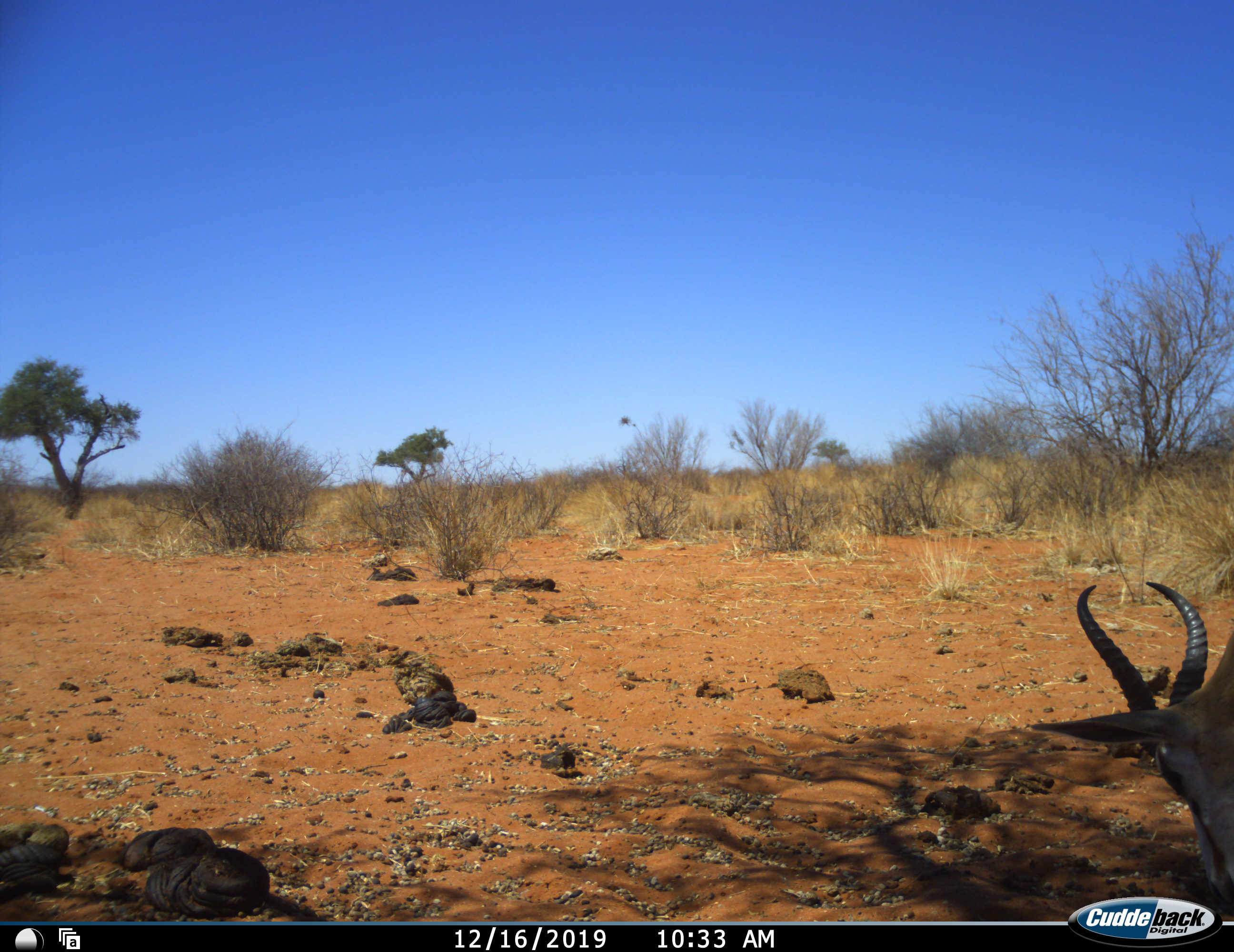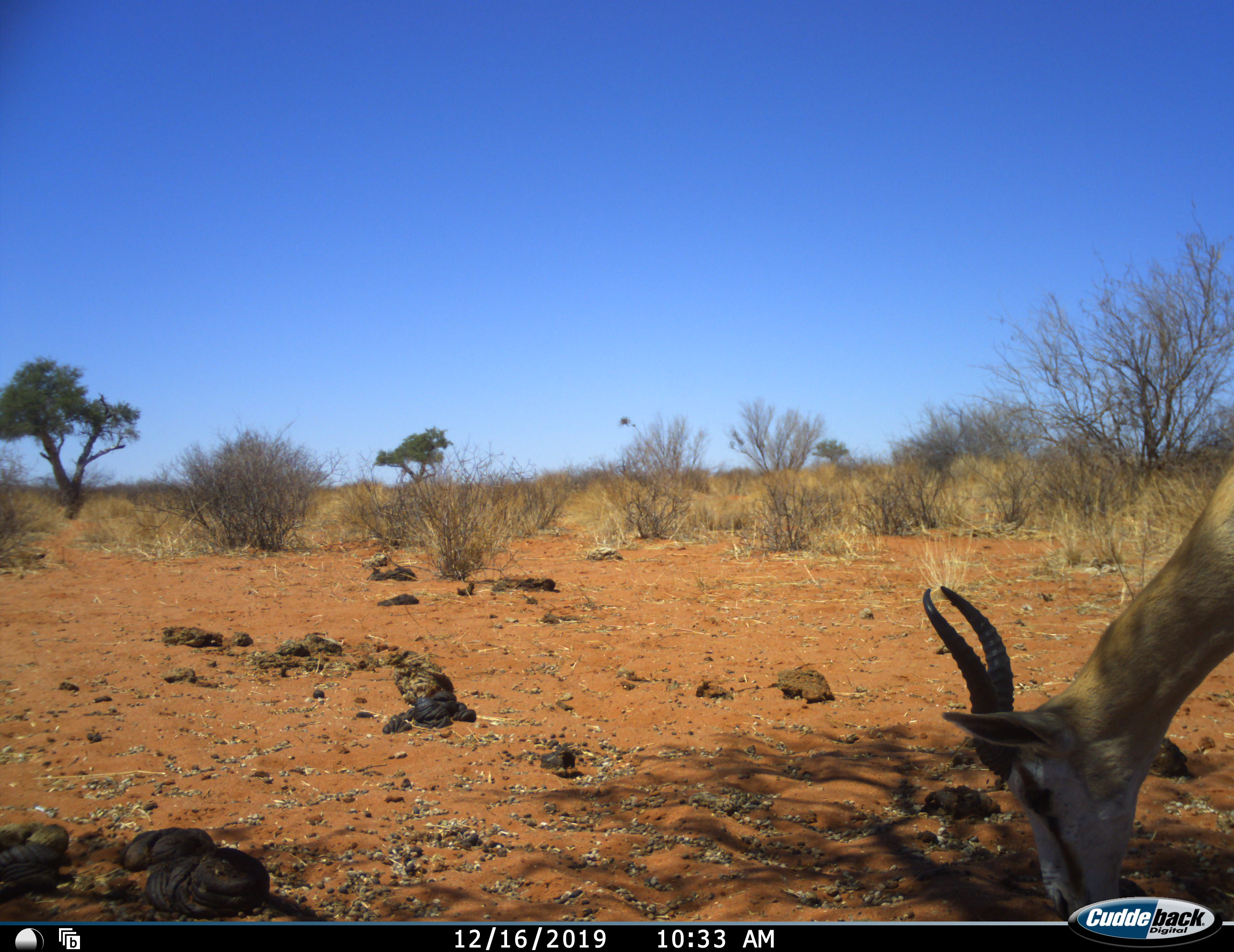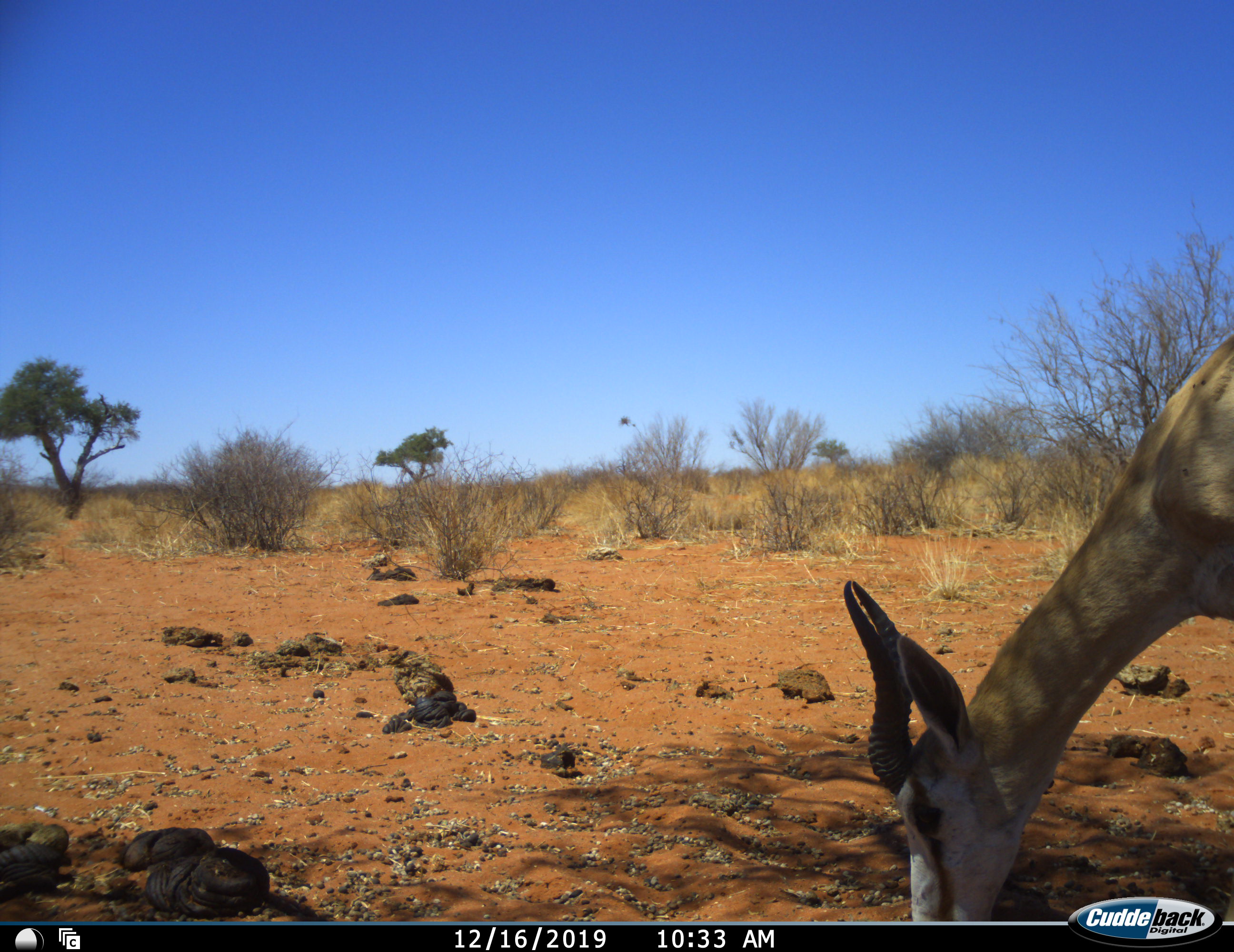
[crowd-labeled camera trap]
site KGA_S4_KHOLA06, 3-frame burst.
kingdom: Animalia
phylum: Chordata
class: Mammalia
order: Artiodactyla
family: Bovidae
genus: Antidorcas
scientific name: Antidorcas marsupialis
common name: springbok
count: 1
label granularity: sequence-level